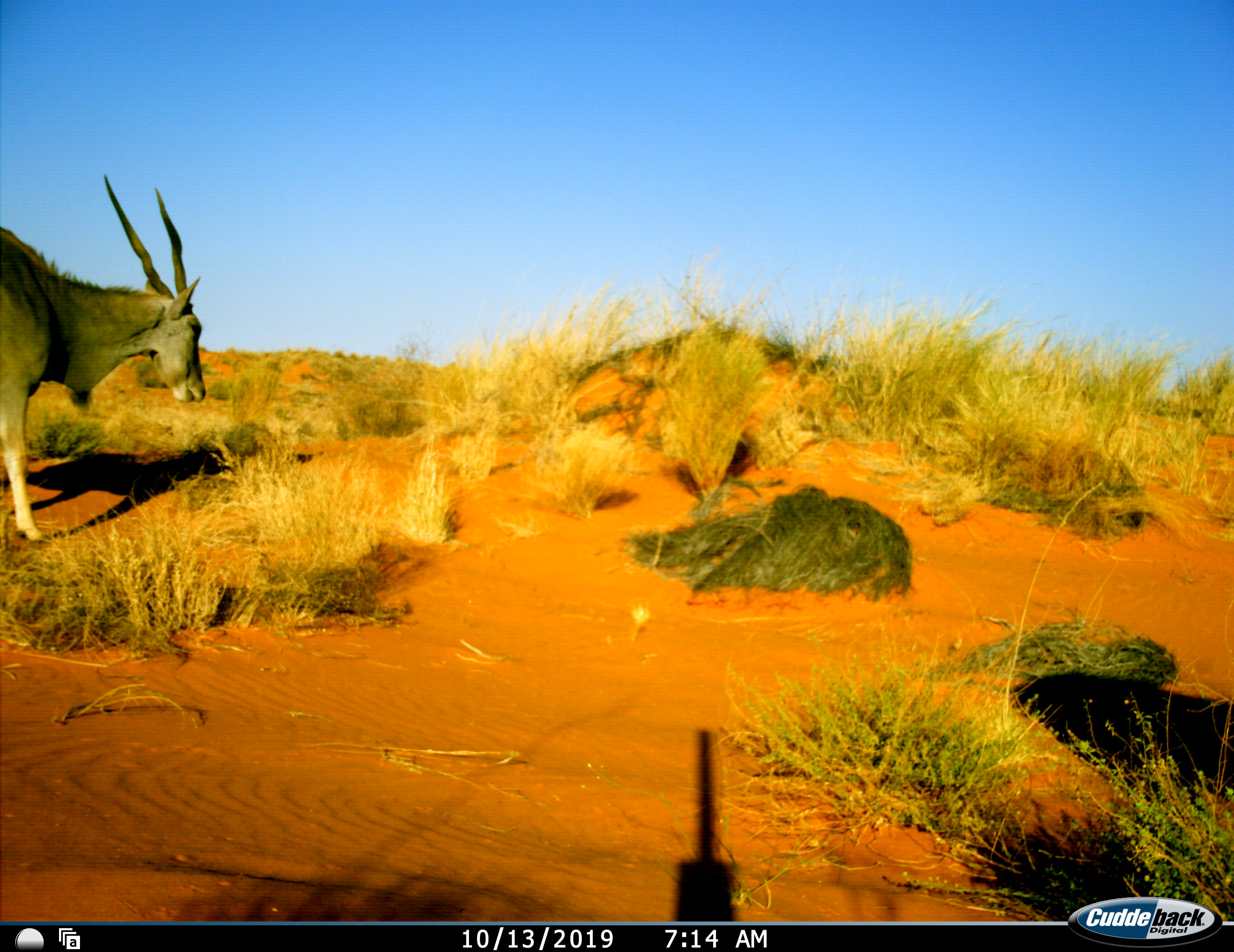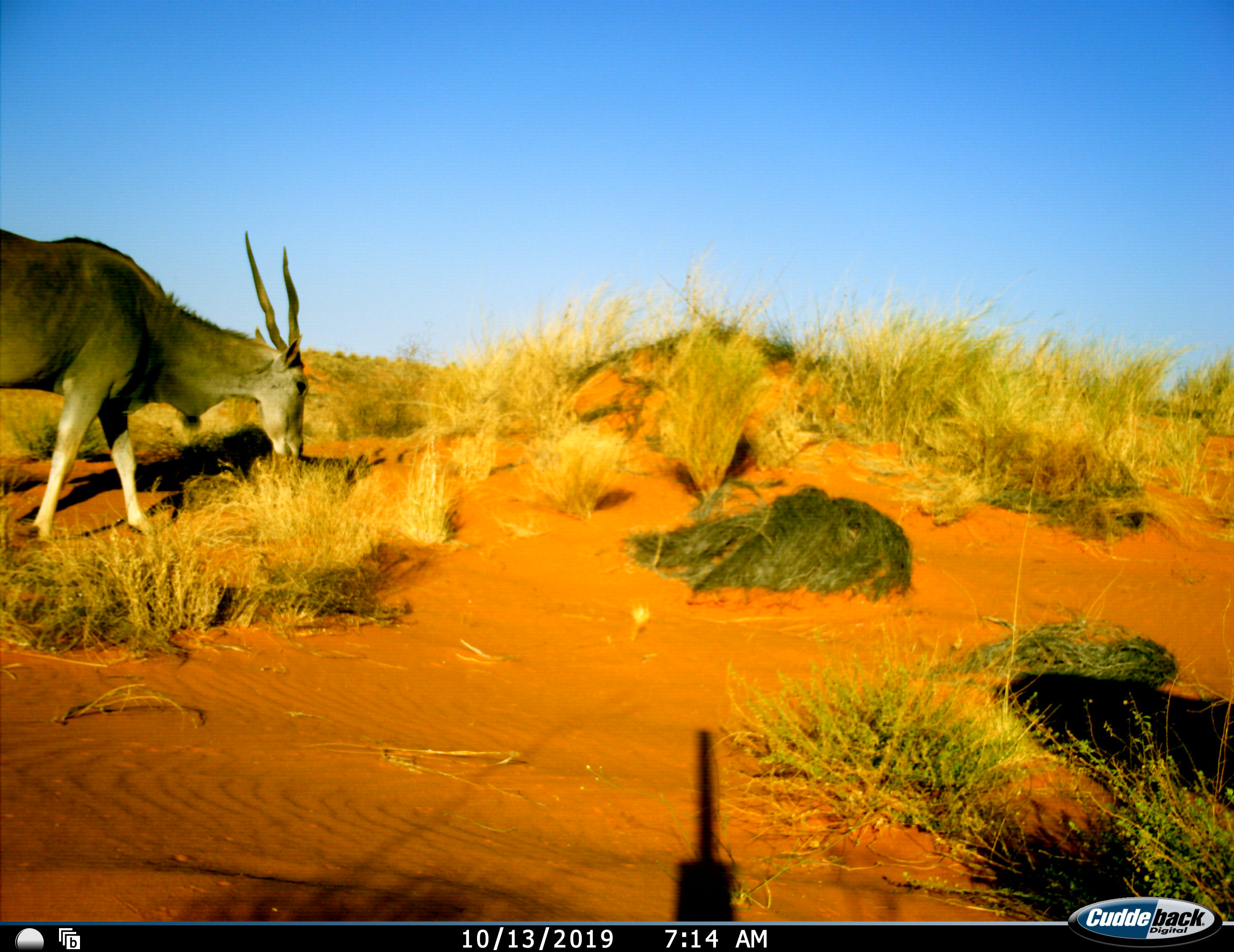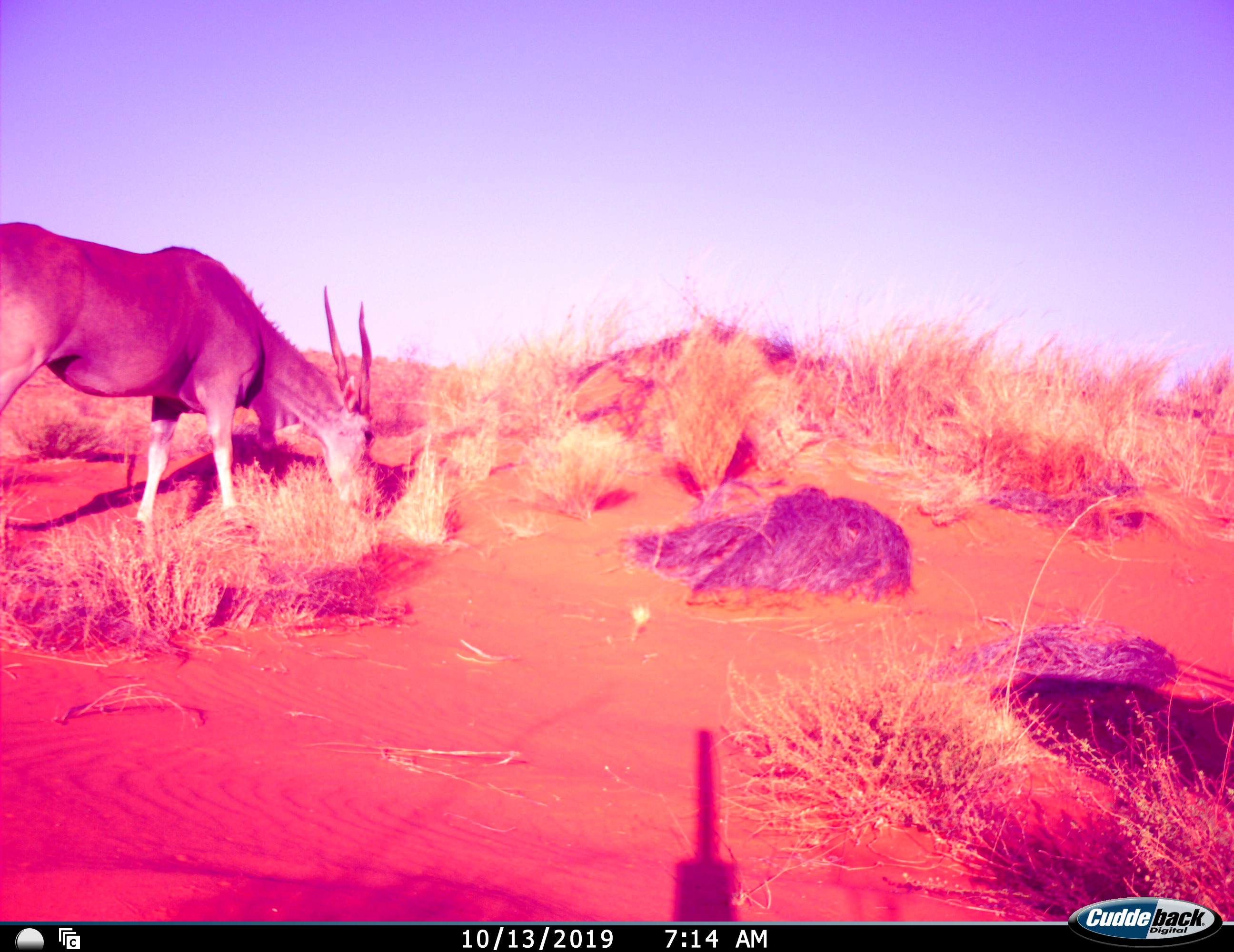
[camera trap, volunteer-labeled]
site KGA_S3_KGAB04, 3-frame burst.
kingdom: Animalia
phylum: Chordata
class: Mammalia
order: Artiodactyla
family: Bovidae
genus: Tragelaphus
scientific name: Tragelaphus oryx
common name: eland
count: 1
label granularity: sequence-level